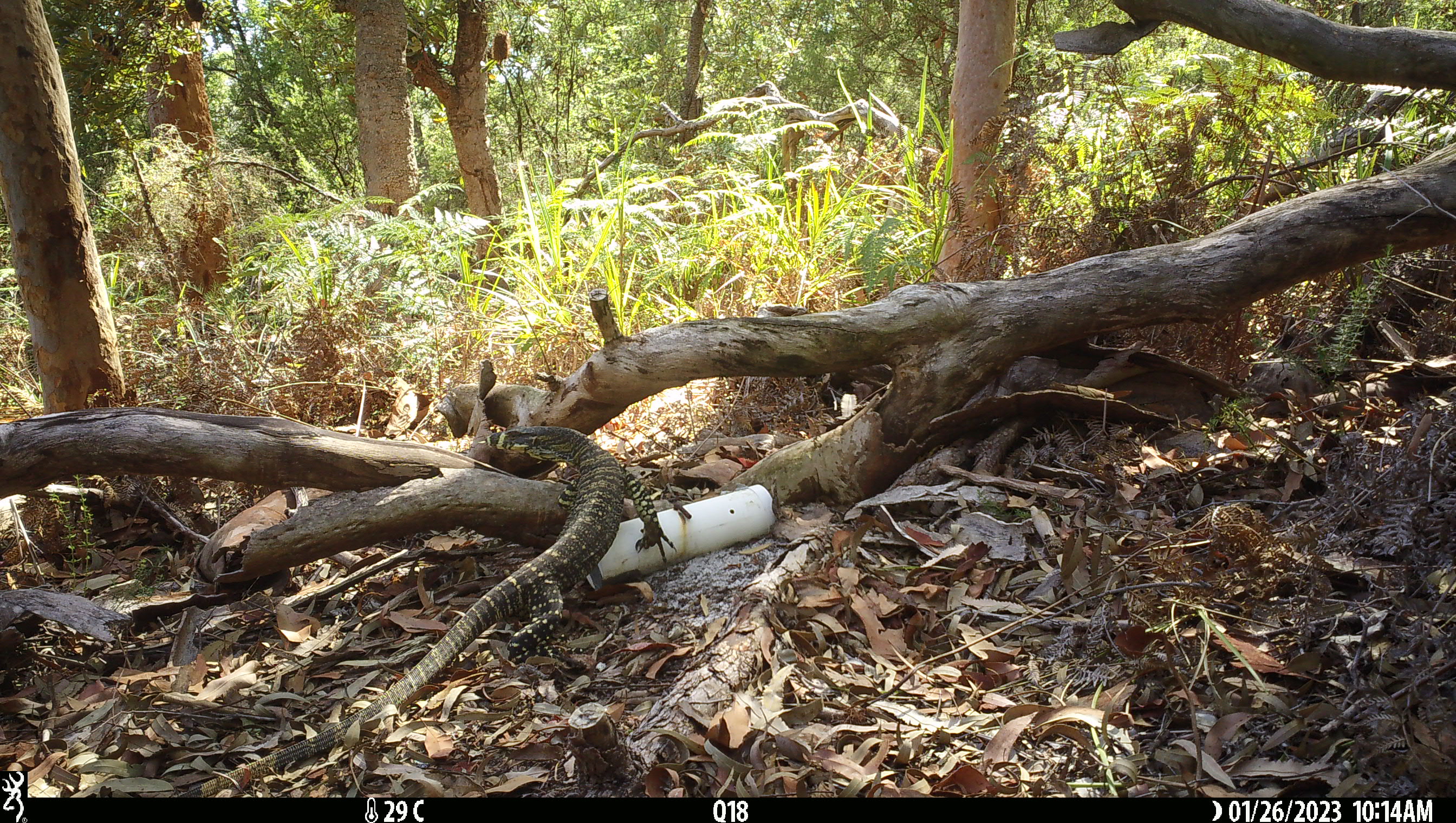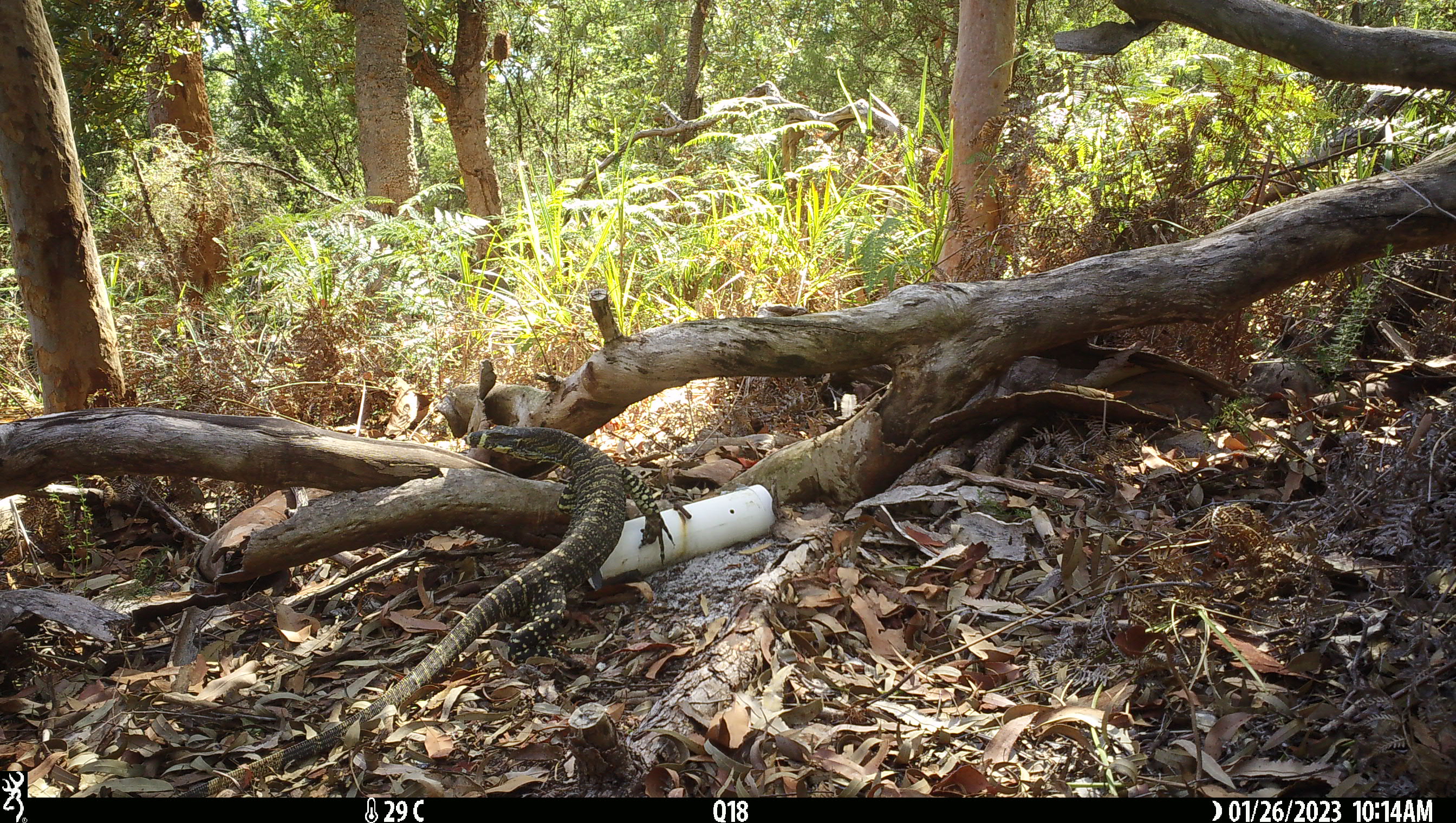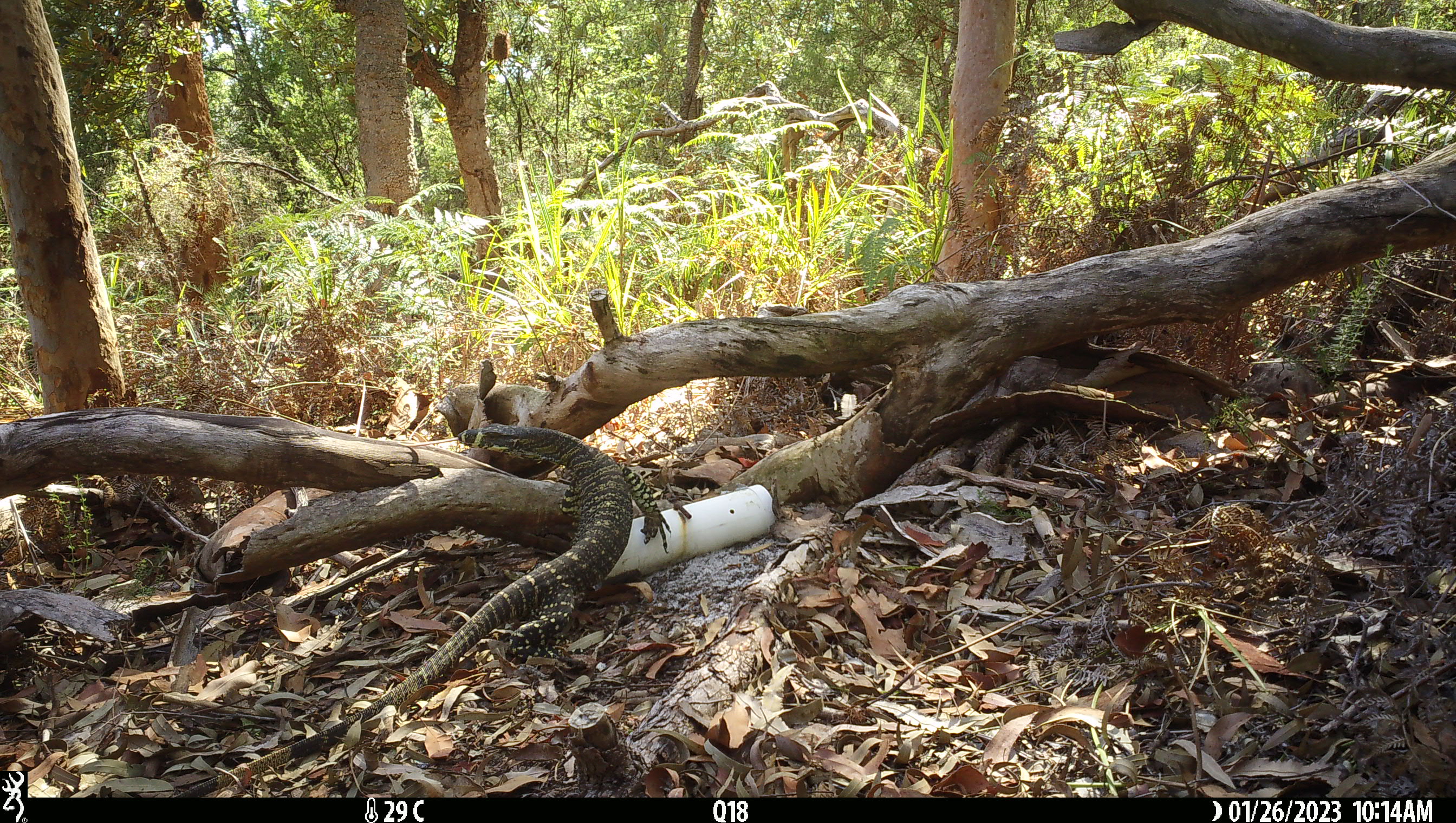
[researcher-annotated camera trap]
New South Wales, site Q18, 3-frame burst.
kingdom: Animalia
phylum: Chordata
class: Reptilia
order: Squamata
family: Varanidae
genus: Varanus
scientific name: Varanus varius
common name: lace monitor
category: goanna